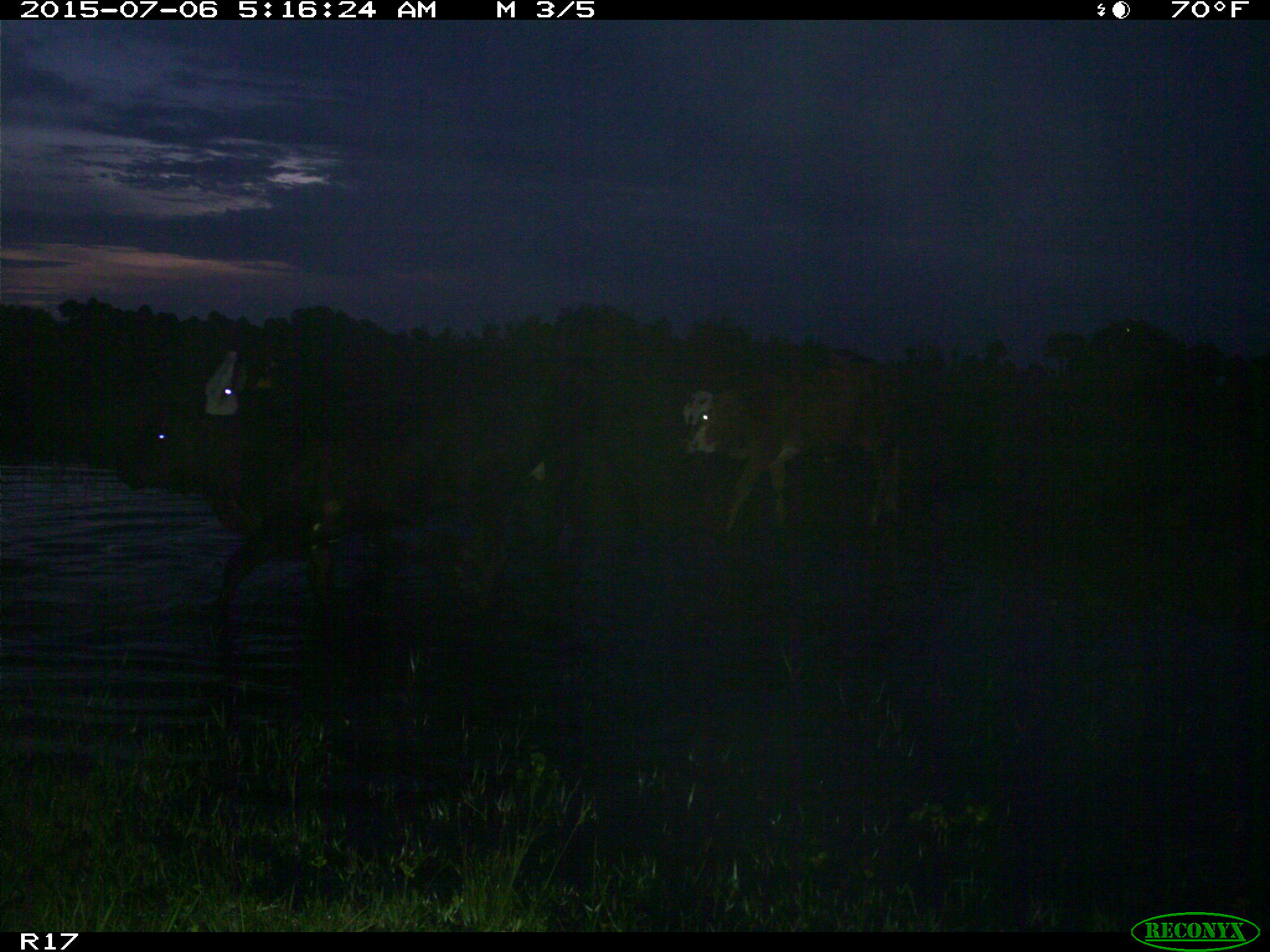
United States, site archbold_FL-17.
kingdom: Animalia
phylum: Chordata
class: Mammalia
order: Artiodactyla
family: Bovidae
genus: Bos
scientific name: Bos taurus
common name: domestic cow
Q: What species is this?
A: Bos taurus (domestic cow).